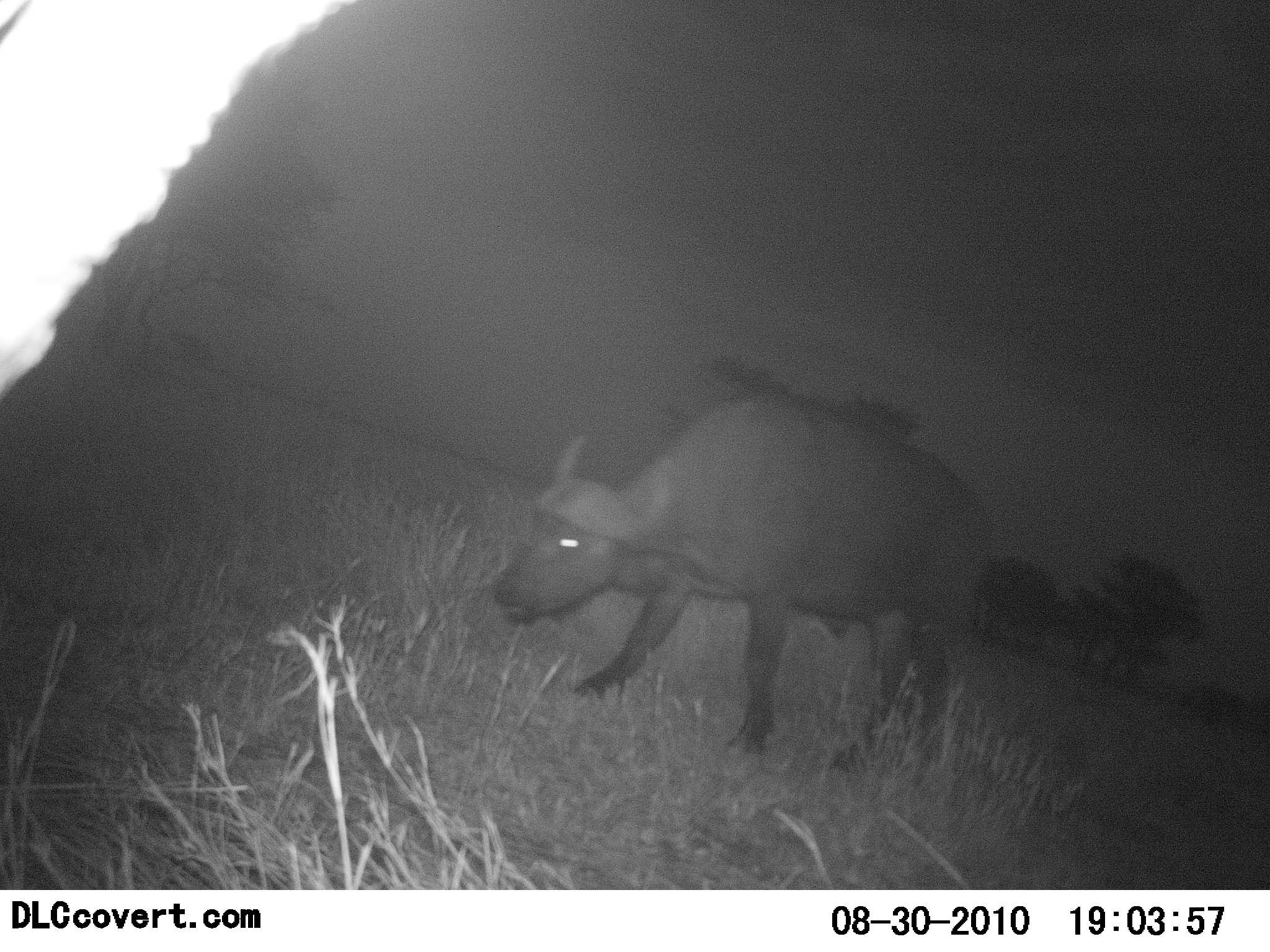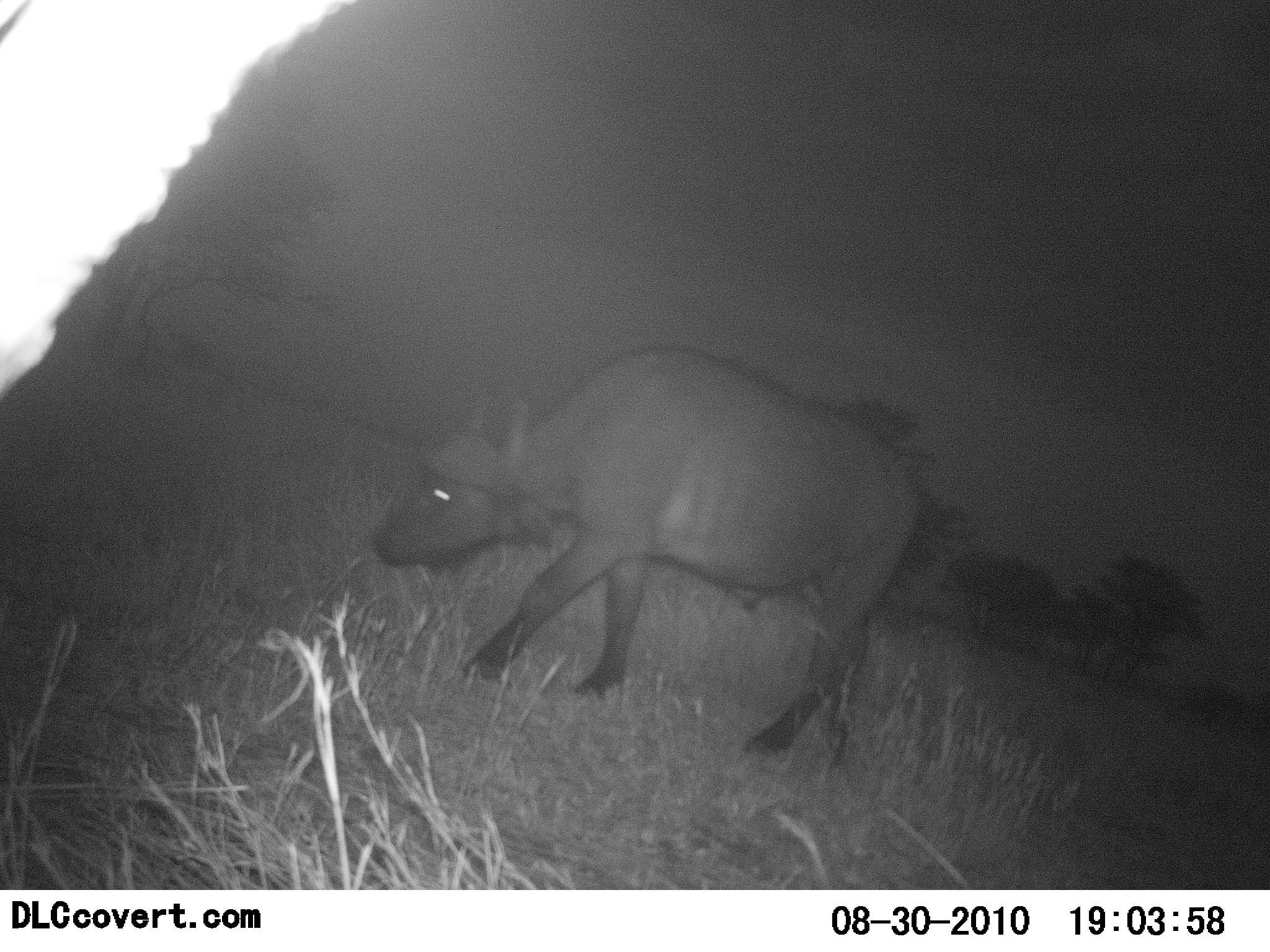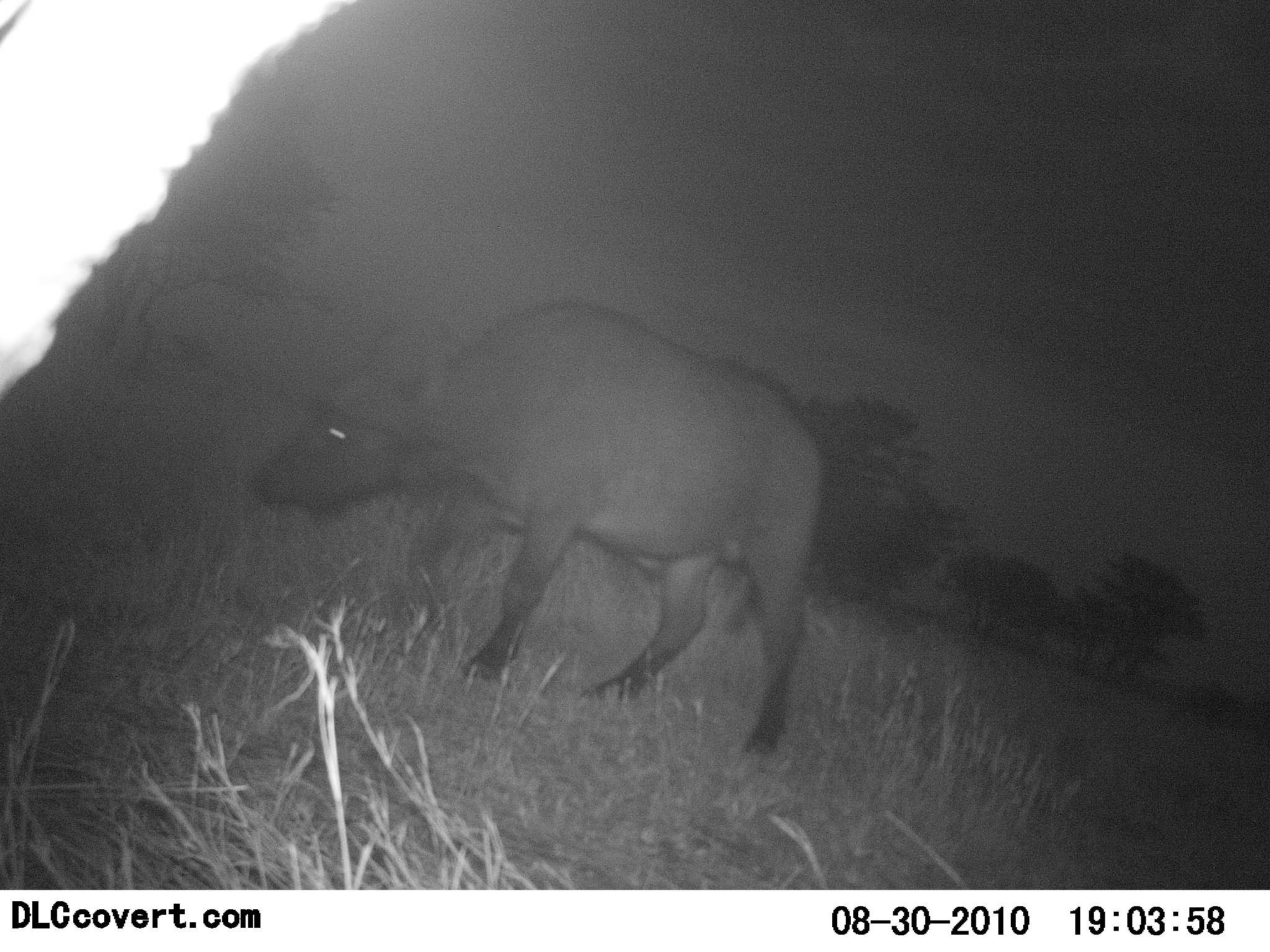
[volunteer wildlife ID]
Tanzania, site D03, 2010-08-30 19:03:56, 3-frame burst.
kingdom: Animalia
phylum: Chordata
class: Mammalia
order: Artiodactyla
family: Bovidae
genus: Syncerus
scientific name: Syncerus caffer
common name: cape buffalo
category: buffalo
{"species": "buffalo (cape buffalo) (Syncerus caffer)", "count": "1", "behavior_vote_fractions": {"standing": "7%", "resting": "0%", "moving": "93%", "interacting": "0%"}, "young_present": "0%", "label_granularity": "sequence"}